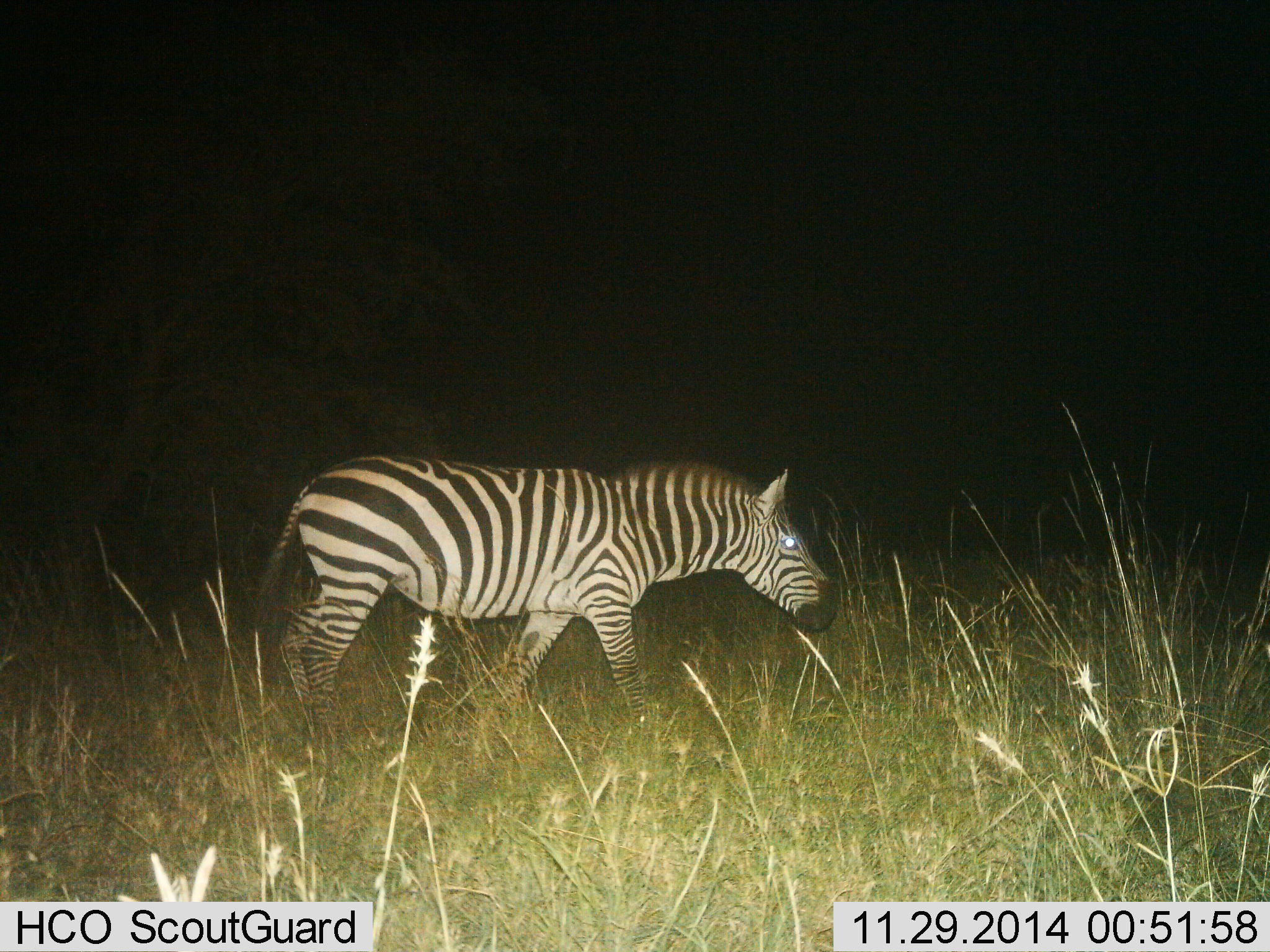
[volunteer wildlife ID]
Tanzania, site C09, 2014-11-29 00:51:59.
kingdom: Animalia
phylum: Chordata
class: Mammalia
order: Perissodactyla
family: Equidae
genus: Equus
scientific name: Equus quagga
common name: plains zebra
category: zebra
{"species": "zebra (plains zebra) (Equus quagga)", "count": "1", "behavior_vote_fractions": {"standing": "10%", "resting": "0%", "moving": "90%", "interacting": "0%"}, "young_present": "0%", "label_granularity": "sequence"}